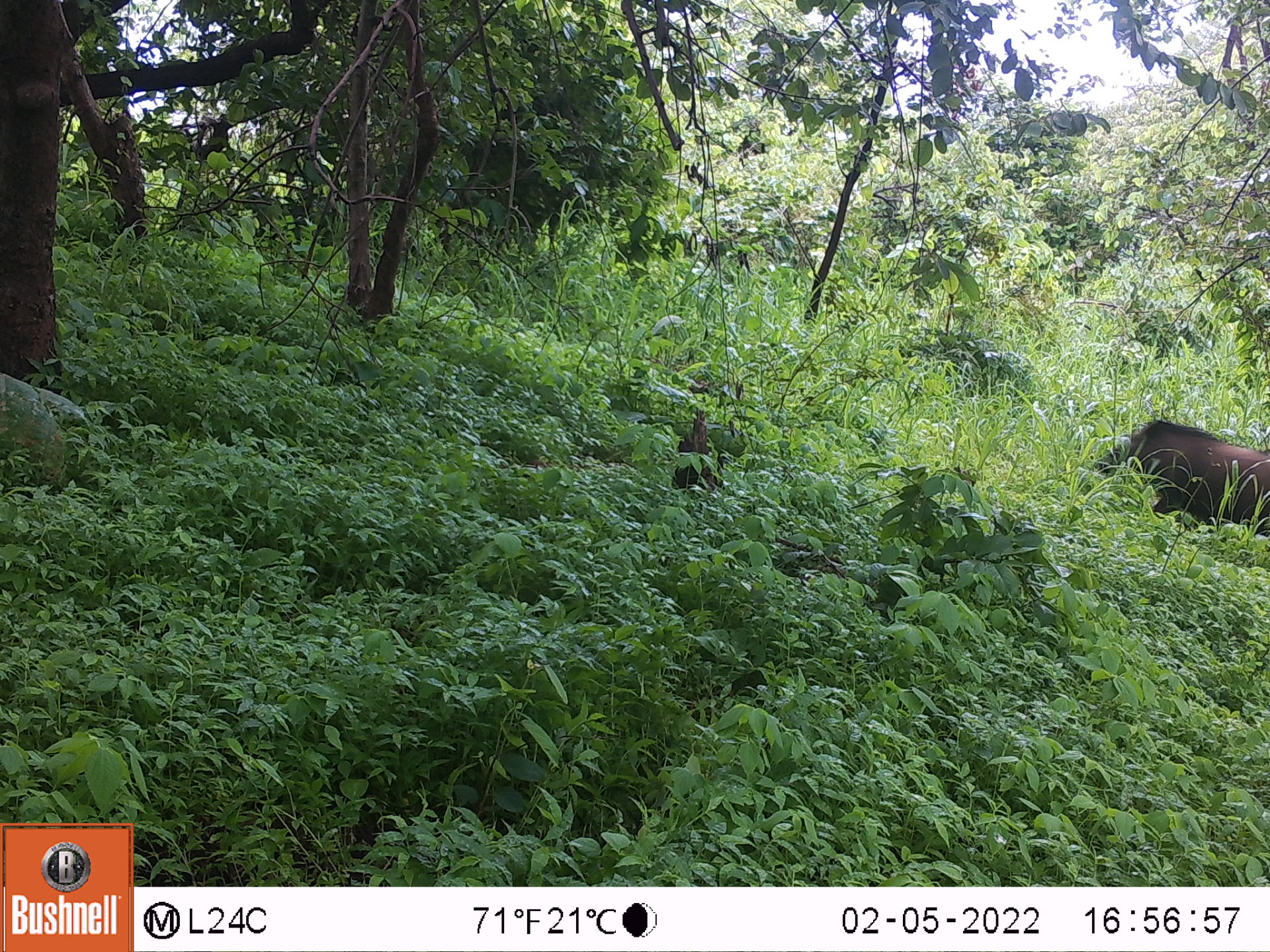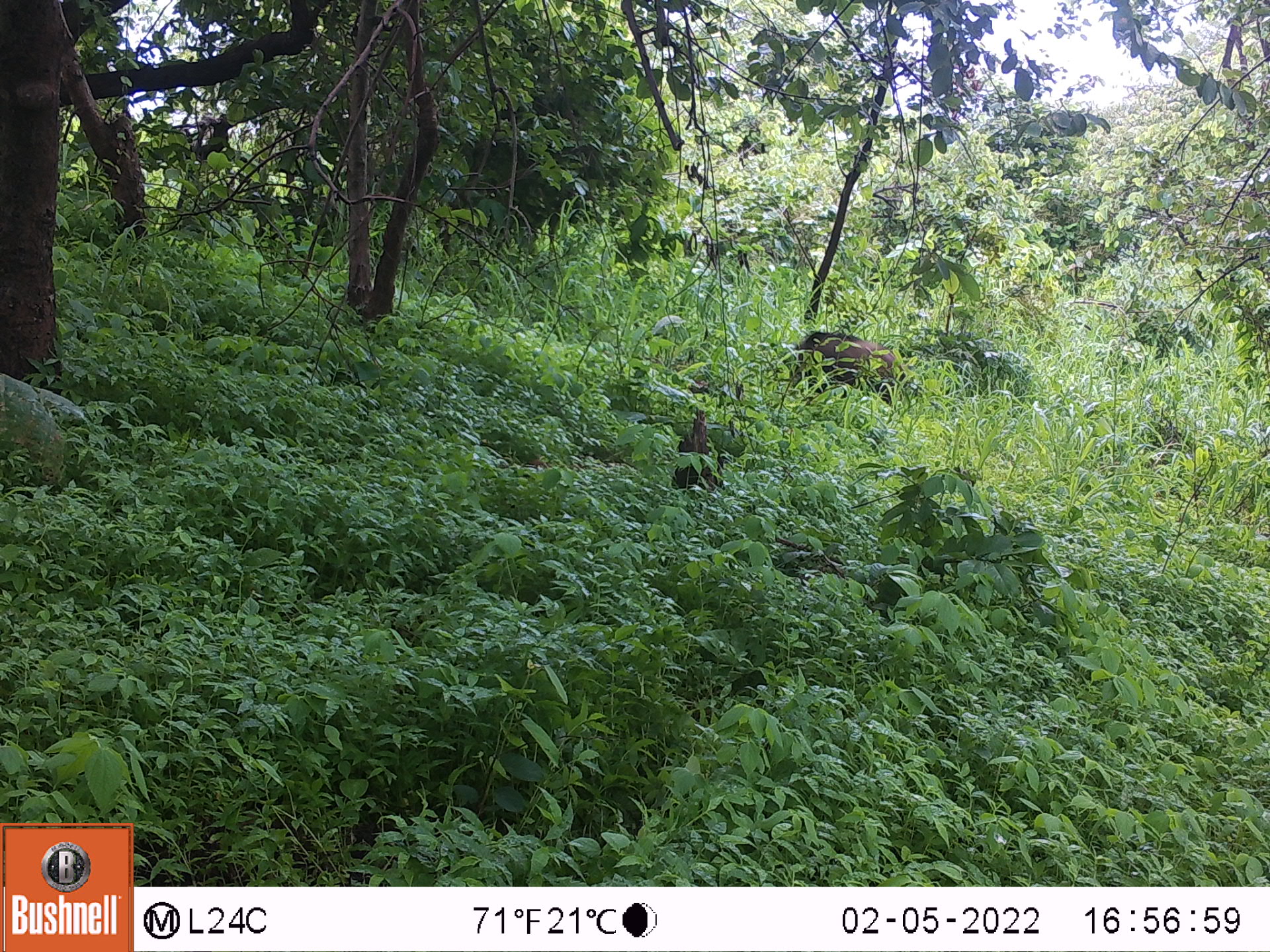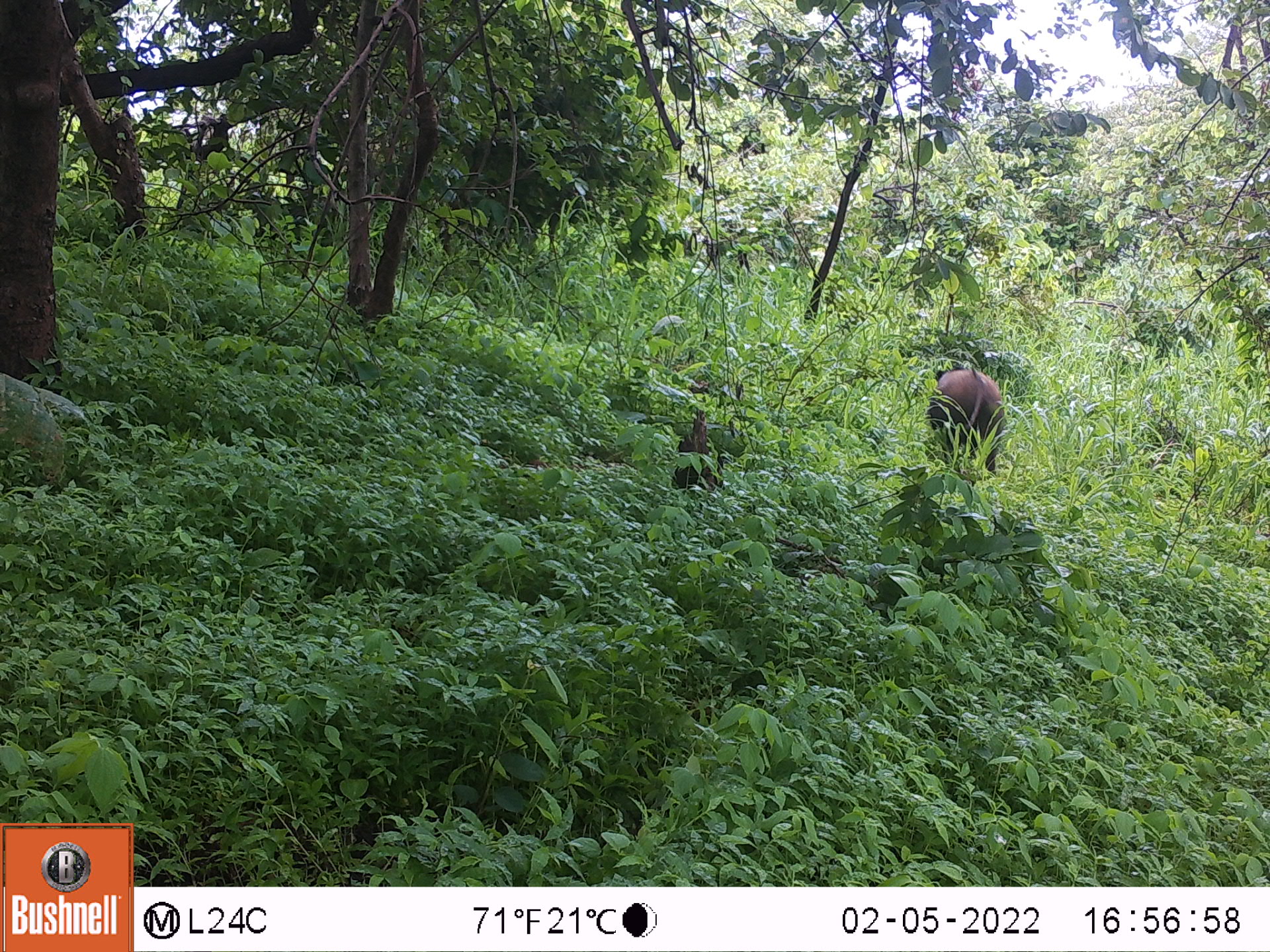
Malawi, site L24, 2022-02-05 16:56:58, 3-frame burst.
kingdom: Animalia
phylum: Chordata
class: Mammalia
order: Artiodactyla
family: Suidae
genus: Potamochoerus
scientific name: Potamochoerus larvatus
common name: bushpig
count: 1